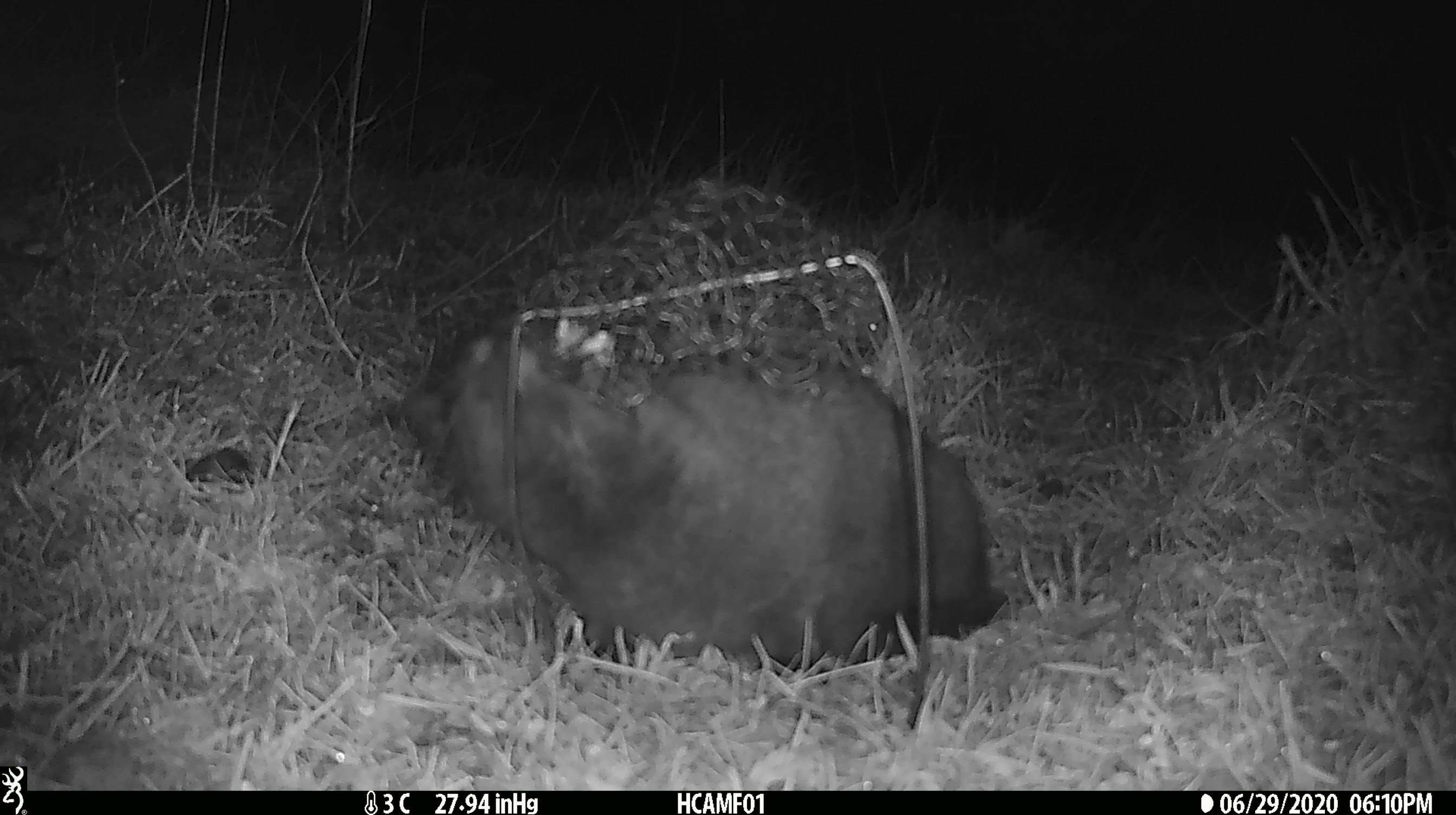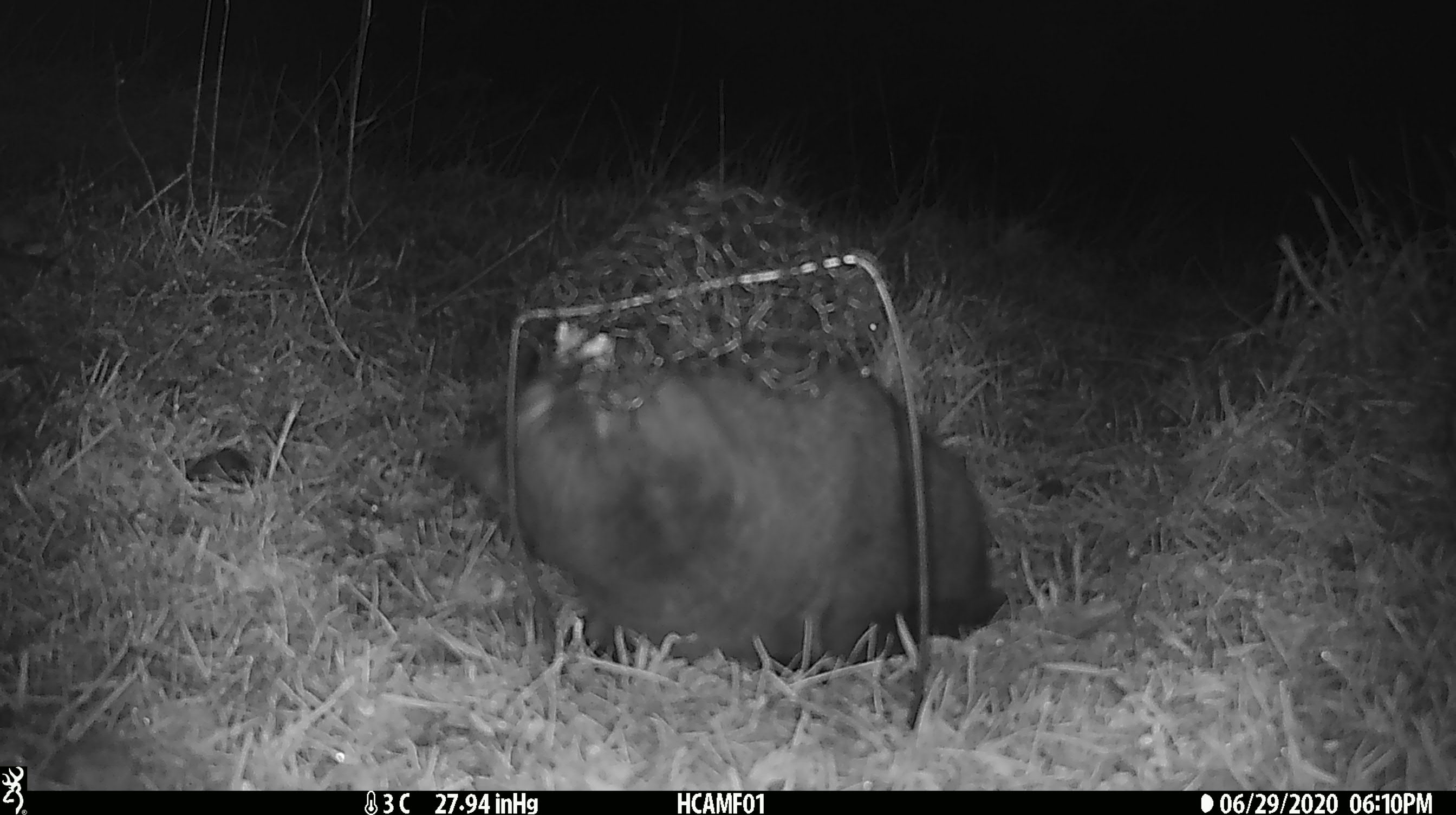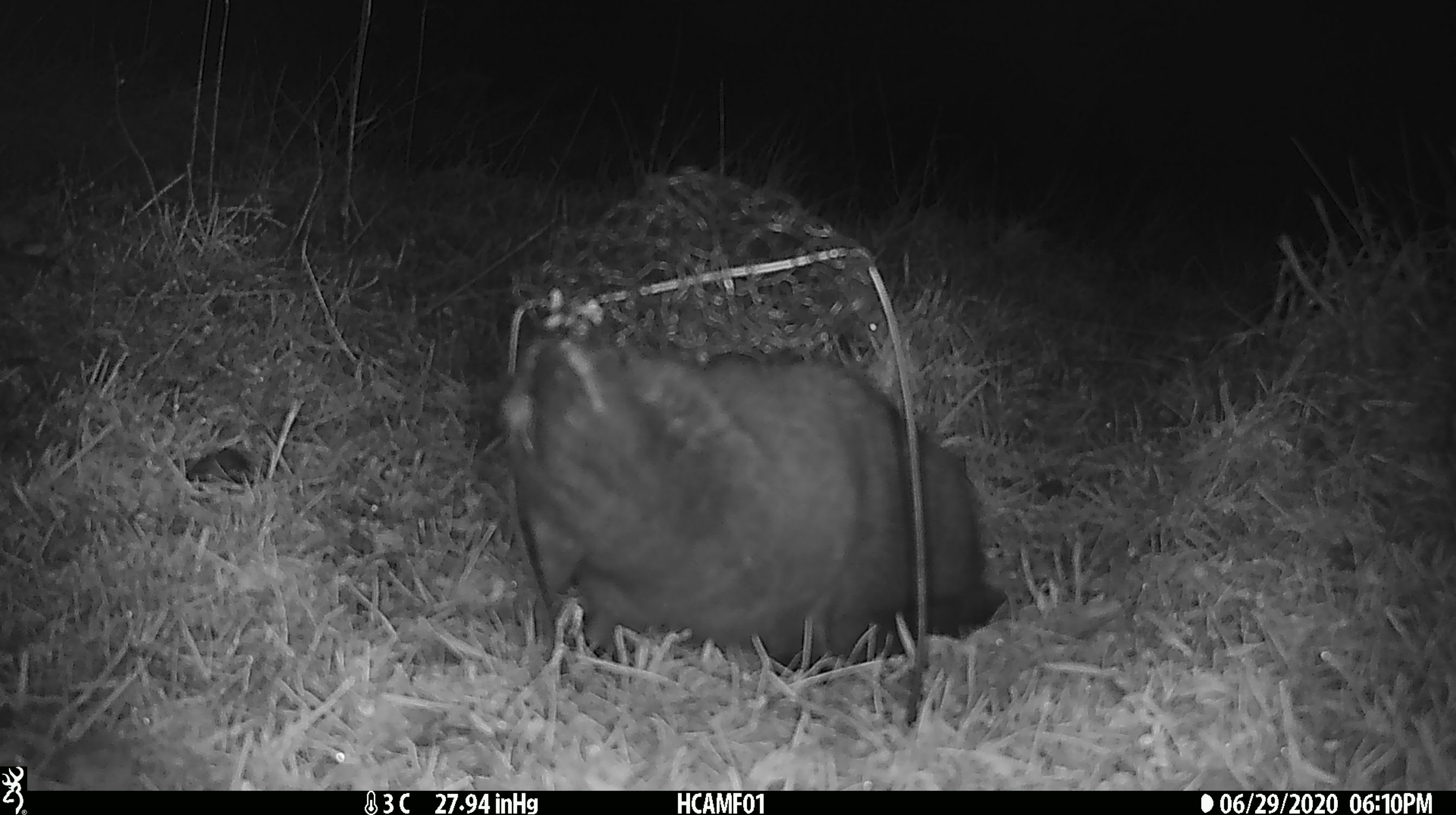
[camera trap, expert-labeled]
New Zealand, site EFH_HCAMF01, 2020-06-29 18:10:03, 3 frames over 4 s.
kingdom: Animalia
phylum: Chordata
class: Mammalia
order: Carnivora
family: Felidae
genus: Felis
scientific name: Felis catus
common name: domestic cat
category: cat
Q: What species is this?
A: Cat (domestic cat) (Felis catus).